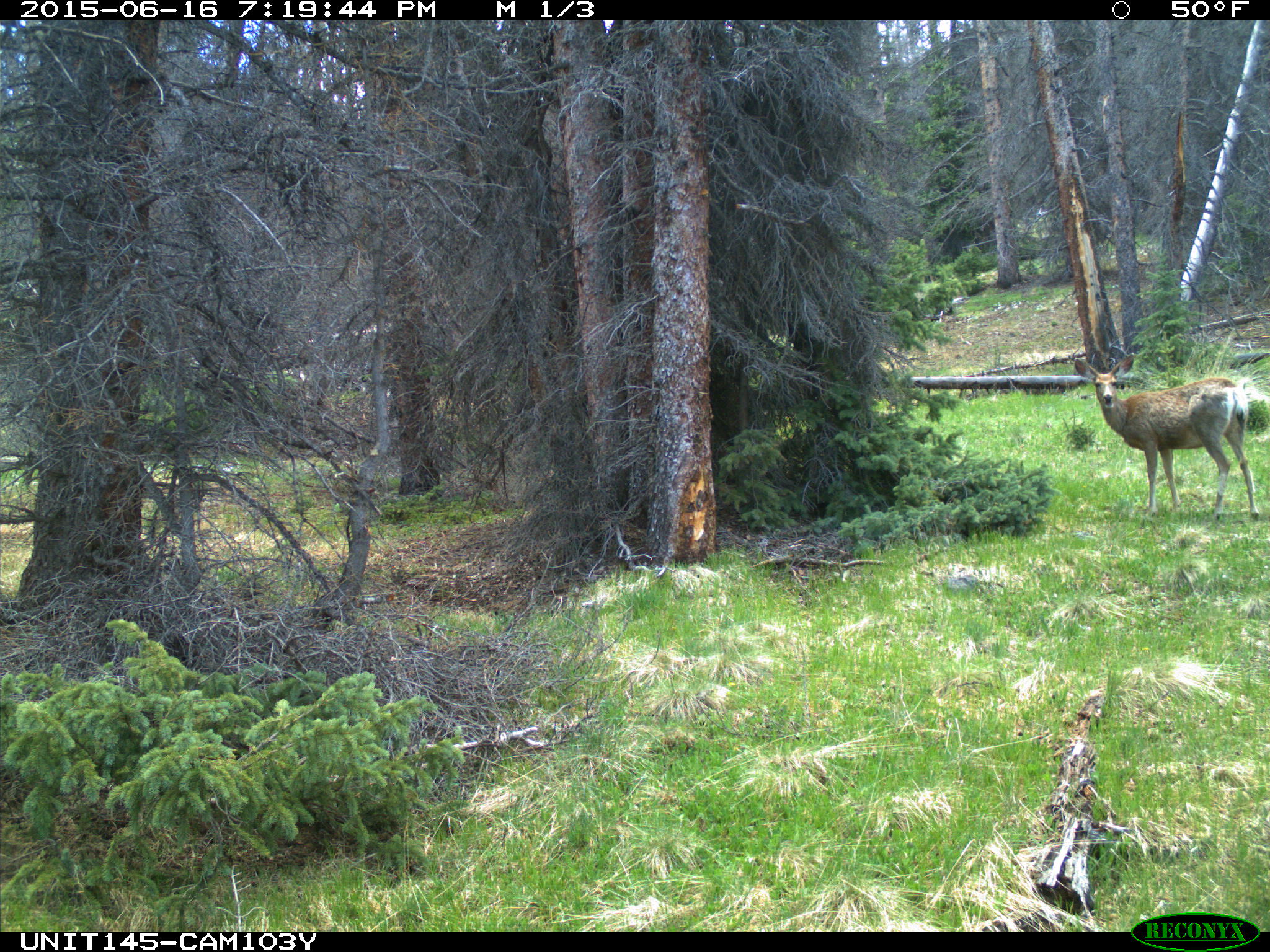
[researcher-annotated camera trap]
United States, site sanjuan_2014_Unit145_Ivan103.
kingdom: Animalia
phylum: Chordata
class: Mammalia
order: Artiodactyla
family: Cervidae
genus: Odocoileus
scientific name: Odocoileus hemionus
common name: mule deer